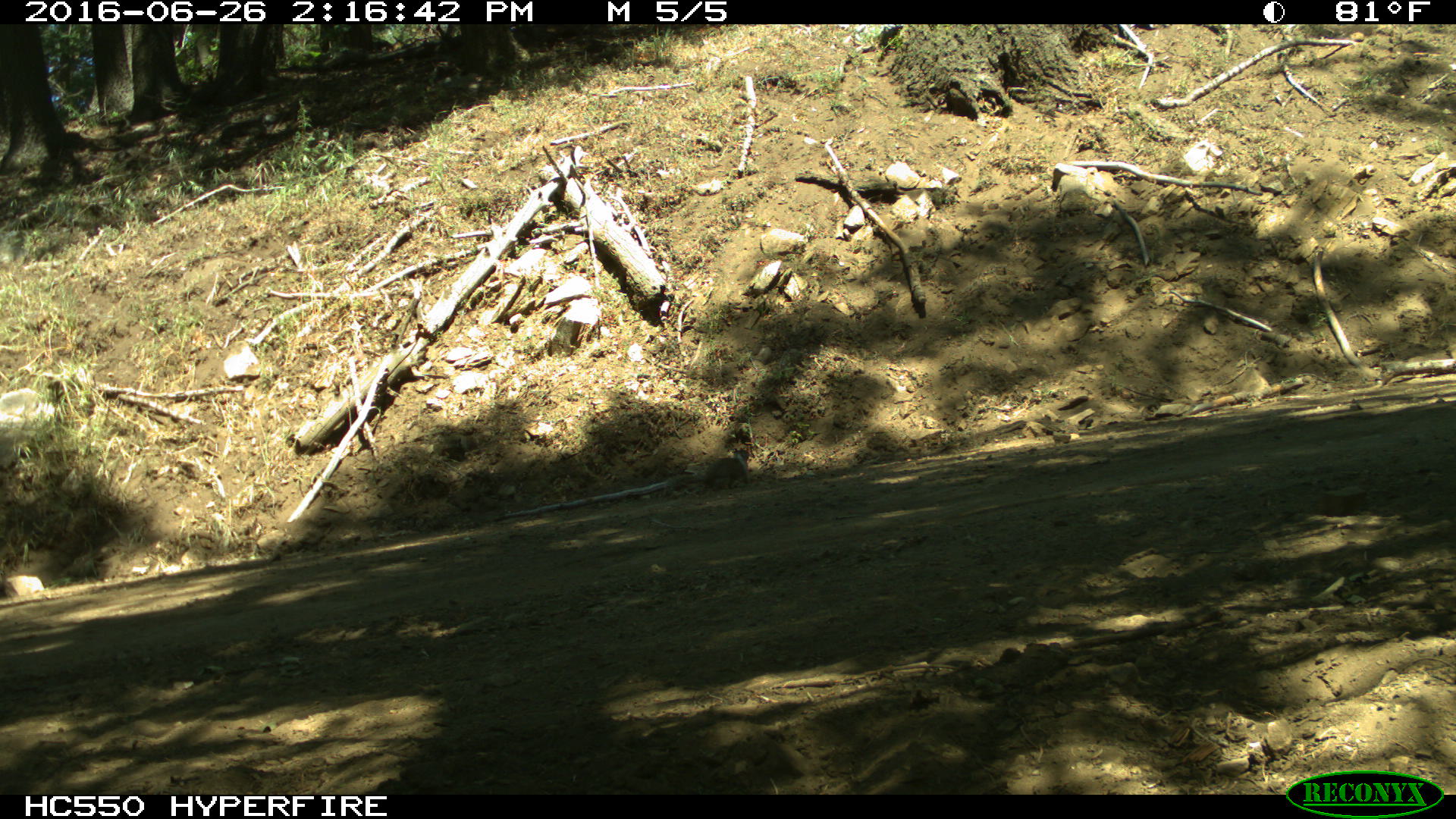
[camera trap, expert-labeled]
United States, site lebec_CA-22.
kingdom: Animalia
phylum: Chordata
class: Mammalia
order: Rodentia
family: Sciuridae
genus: Otospermophilus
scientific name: Otospermophilus beecheyi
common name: california ground squirrel